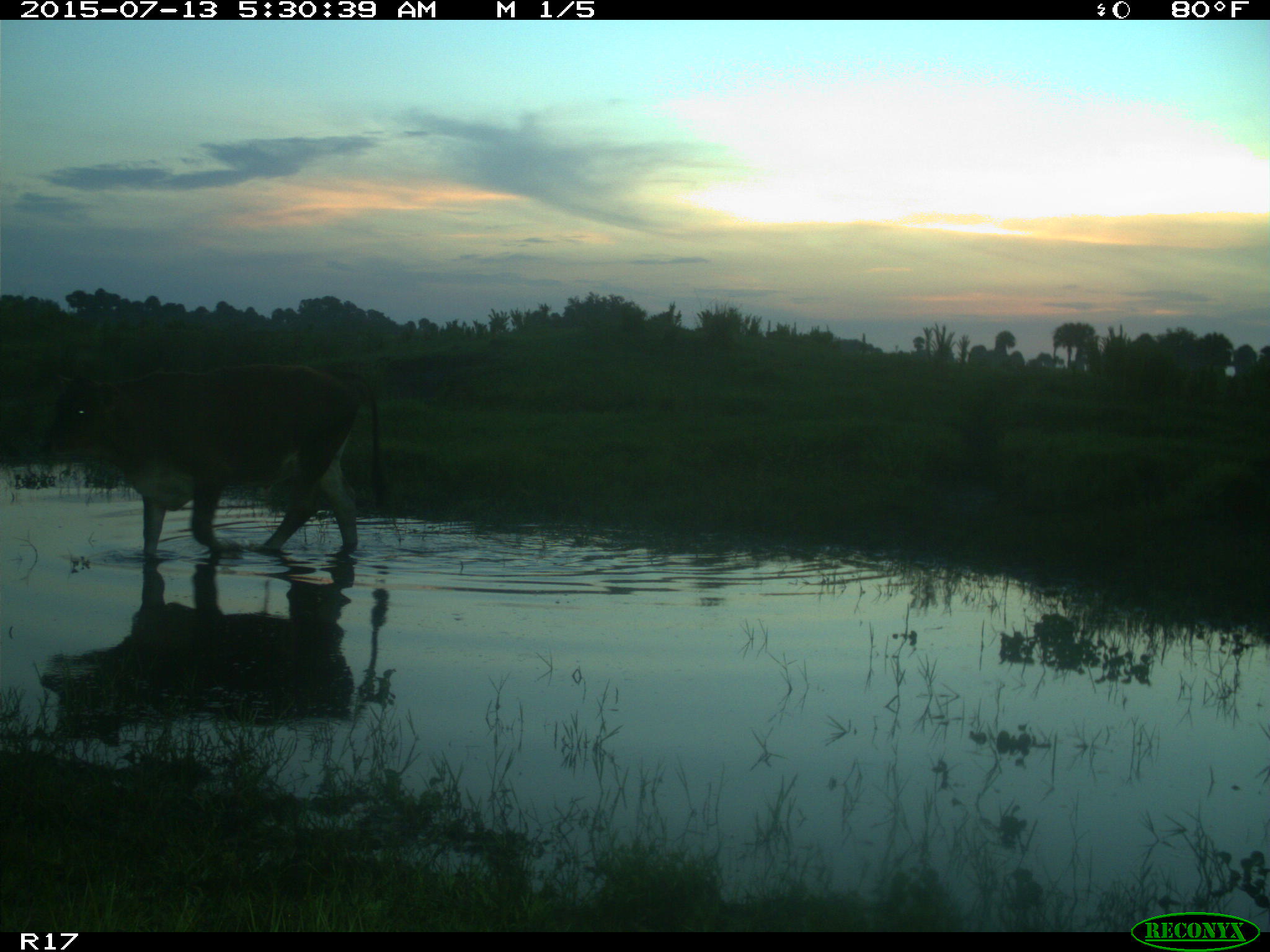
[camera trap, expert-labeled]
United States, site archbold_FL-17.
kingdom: Animalia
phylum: Chordata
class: Mammalia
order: Artiodactyla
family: Bovidae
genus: Bos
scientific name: Bos taurus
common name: domestic cow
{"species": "Bos taurus (domestic cow)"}